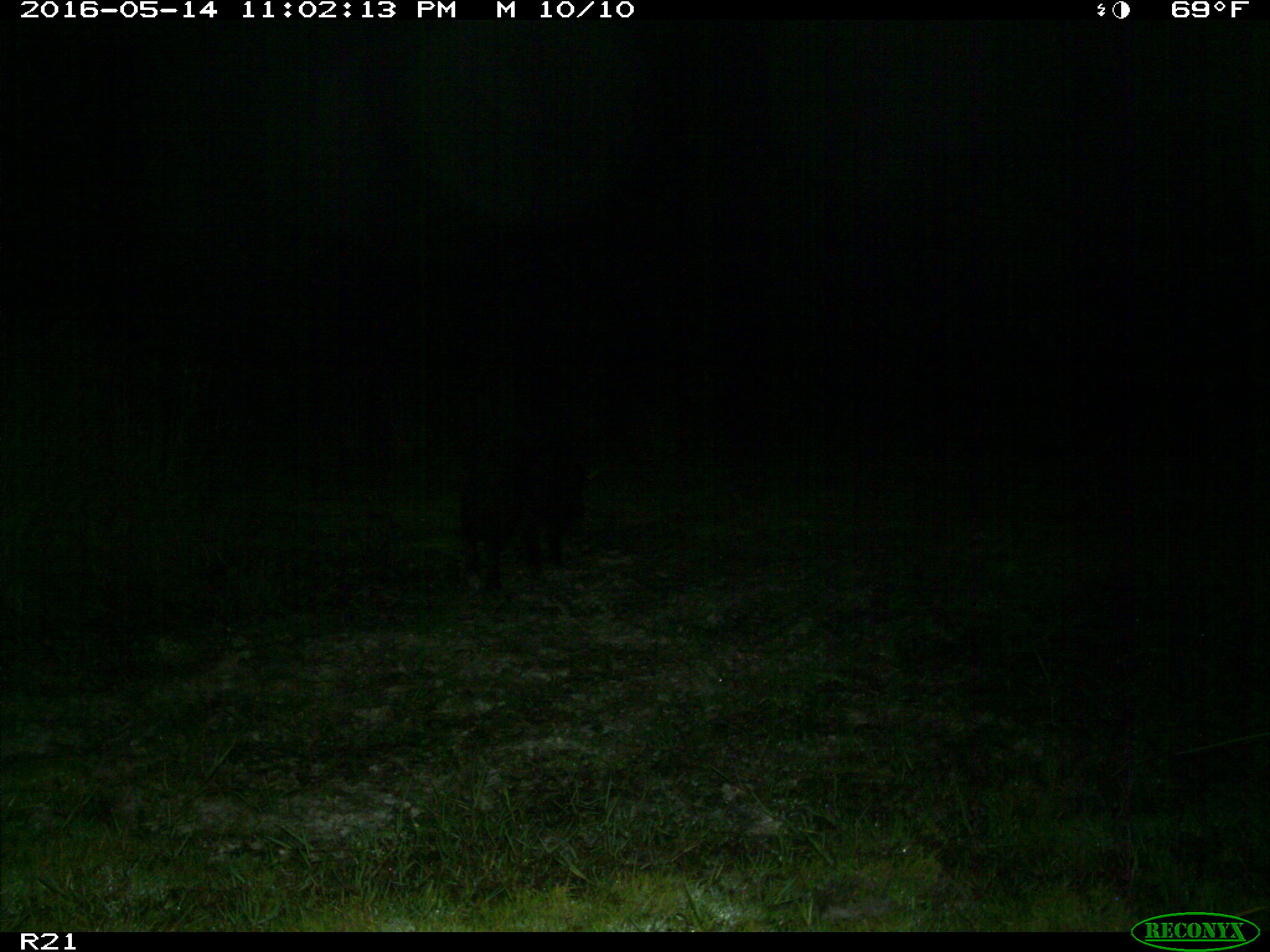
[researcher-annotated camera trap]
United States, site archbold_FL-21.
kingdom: Animalia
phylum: Chordata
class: Mammalia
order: Artiodactyla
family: Suidae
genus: Sus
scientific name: Sus scrofa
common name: wild boar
Sus scrofa (wild boar).